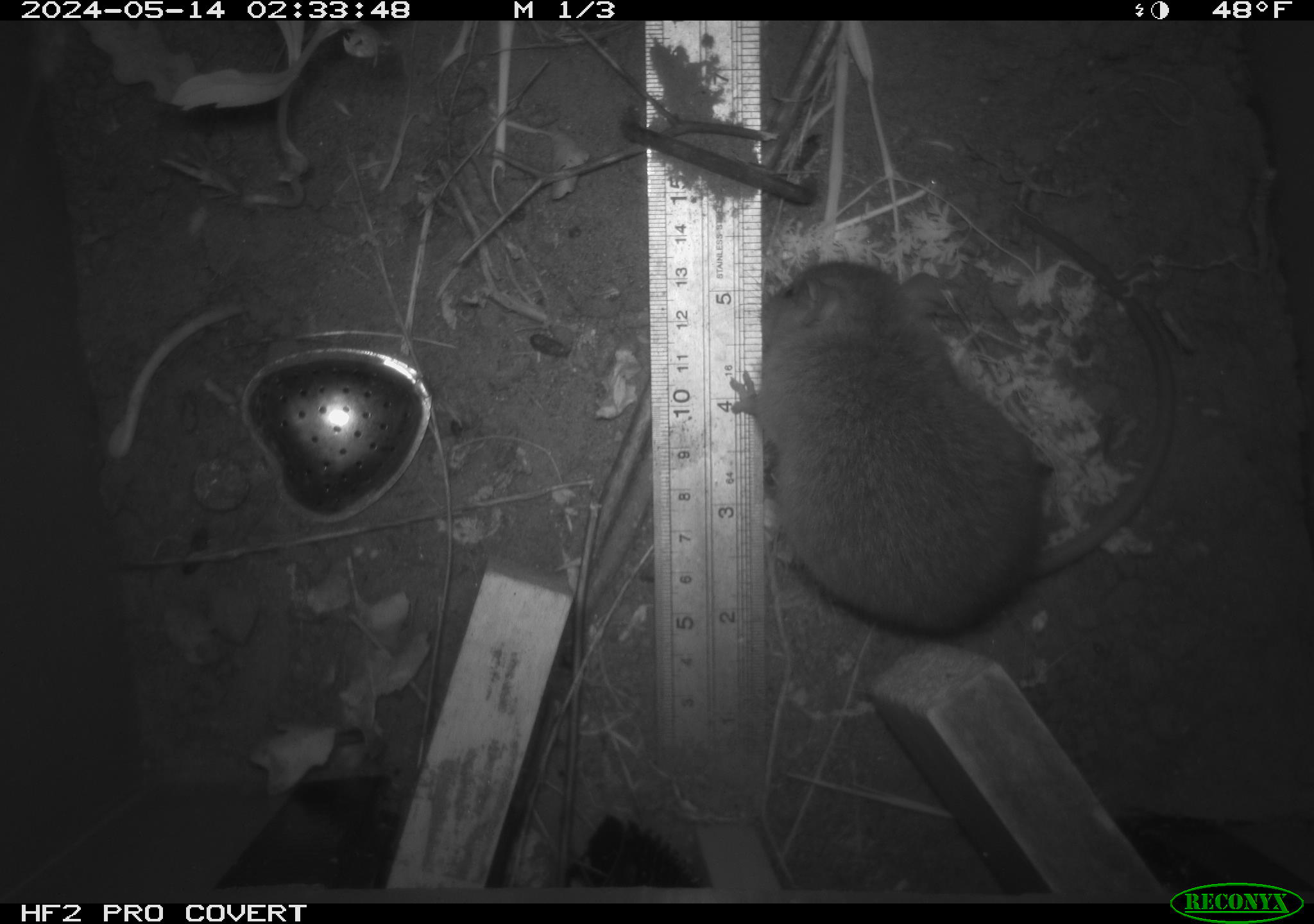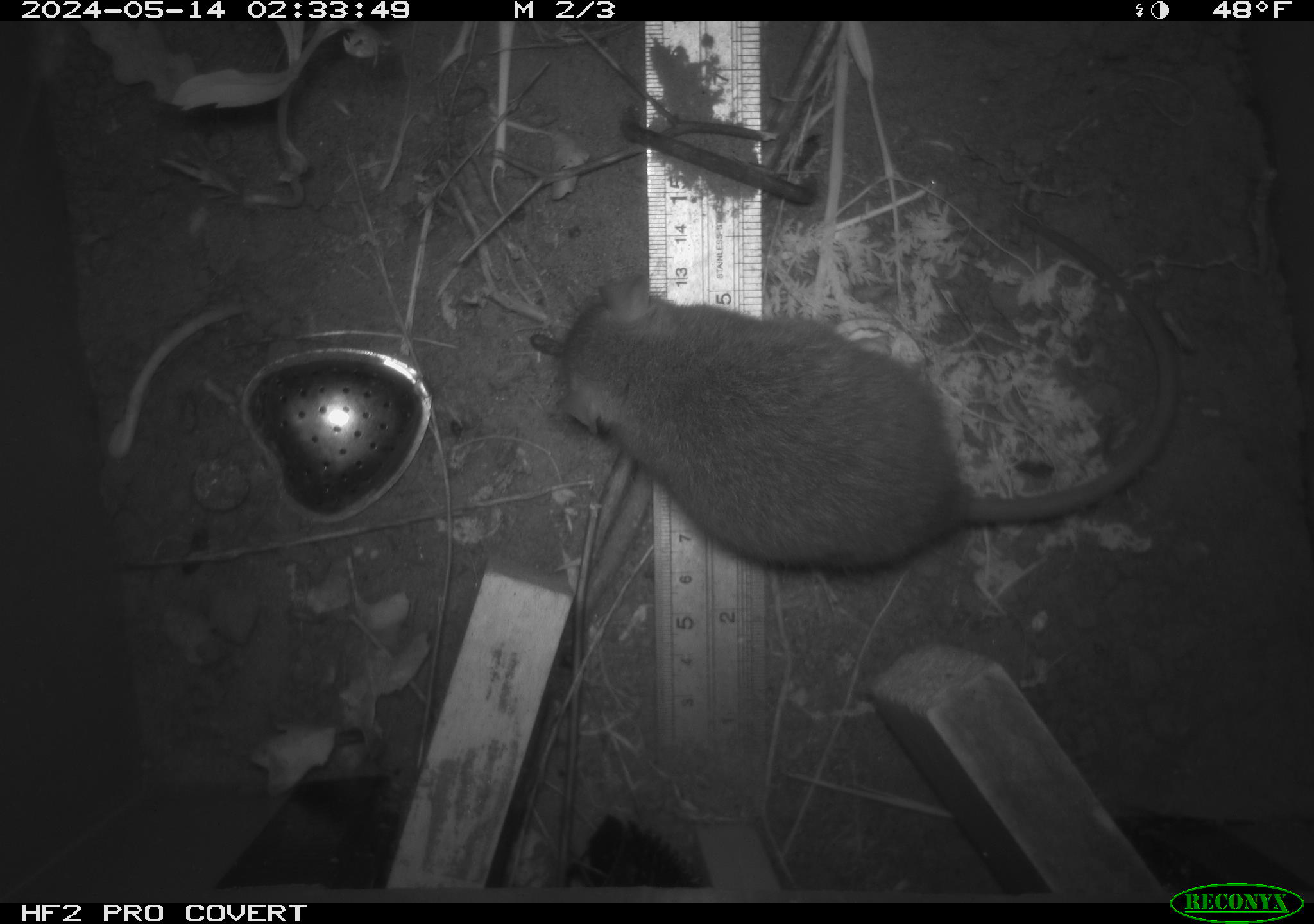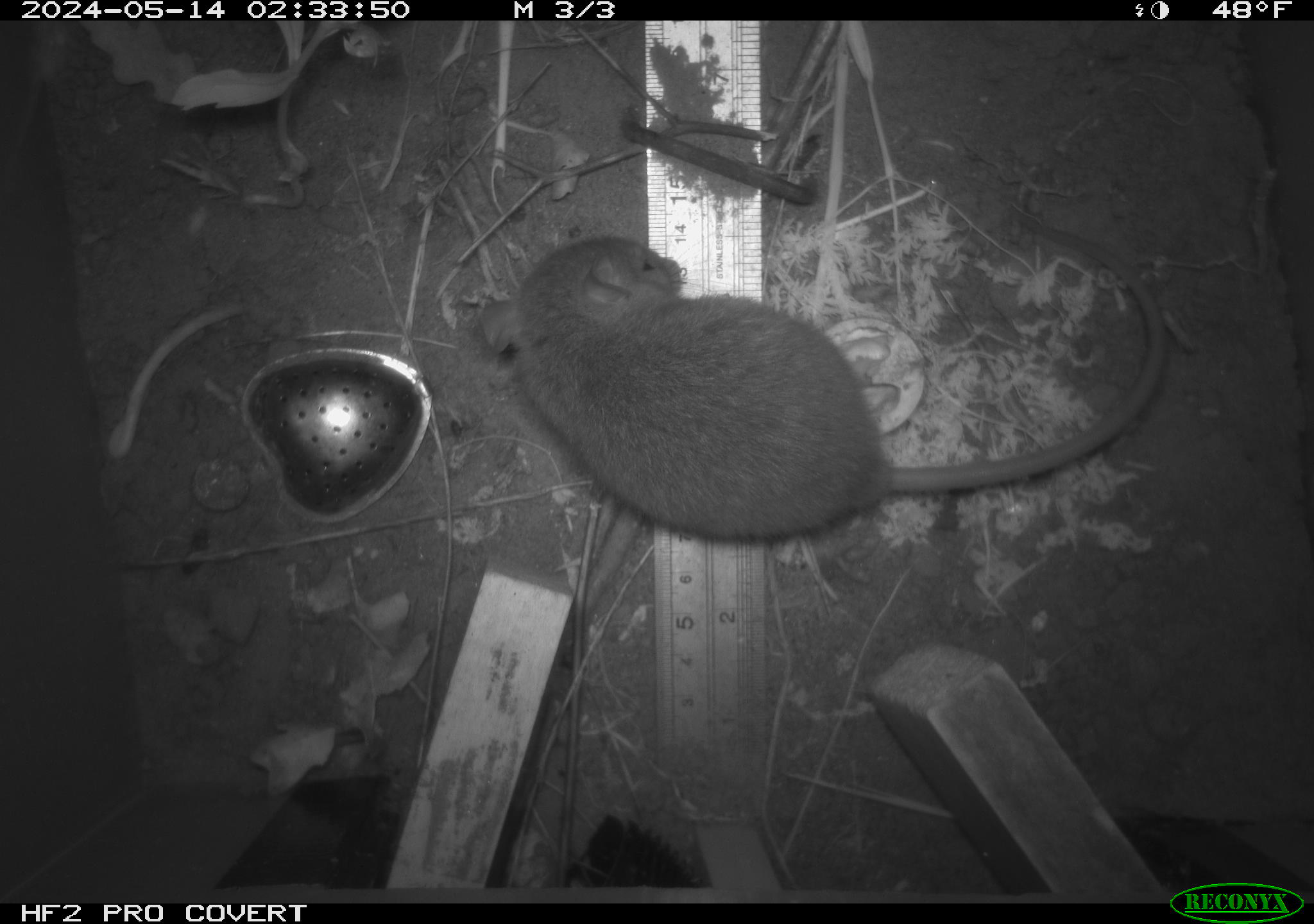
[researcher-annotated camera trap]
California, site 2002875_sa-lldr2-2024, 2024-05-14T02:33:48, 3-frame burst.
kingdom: Animalia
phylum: Chordata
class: Mammalia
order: Rodentia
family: Muridae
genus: Rattus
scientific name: Rattus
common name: rat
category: rattus species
Rattus species (rat) (Rattus).